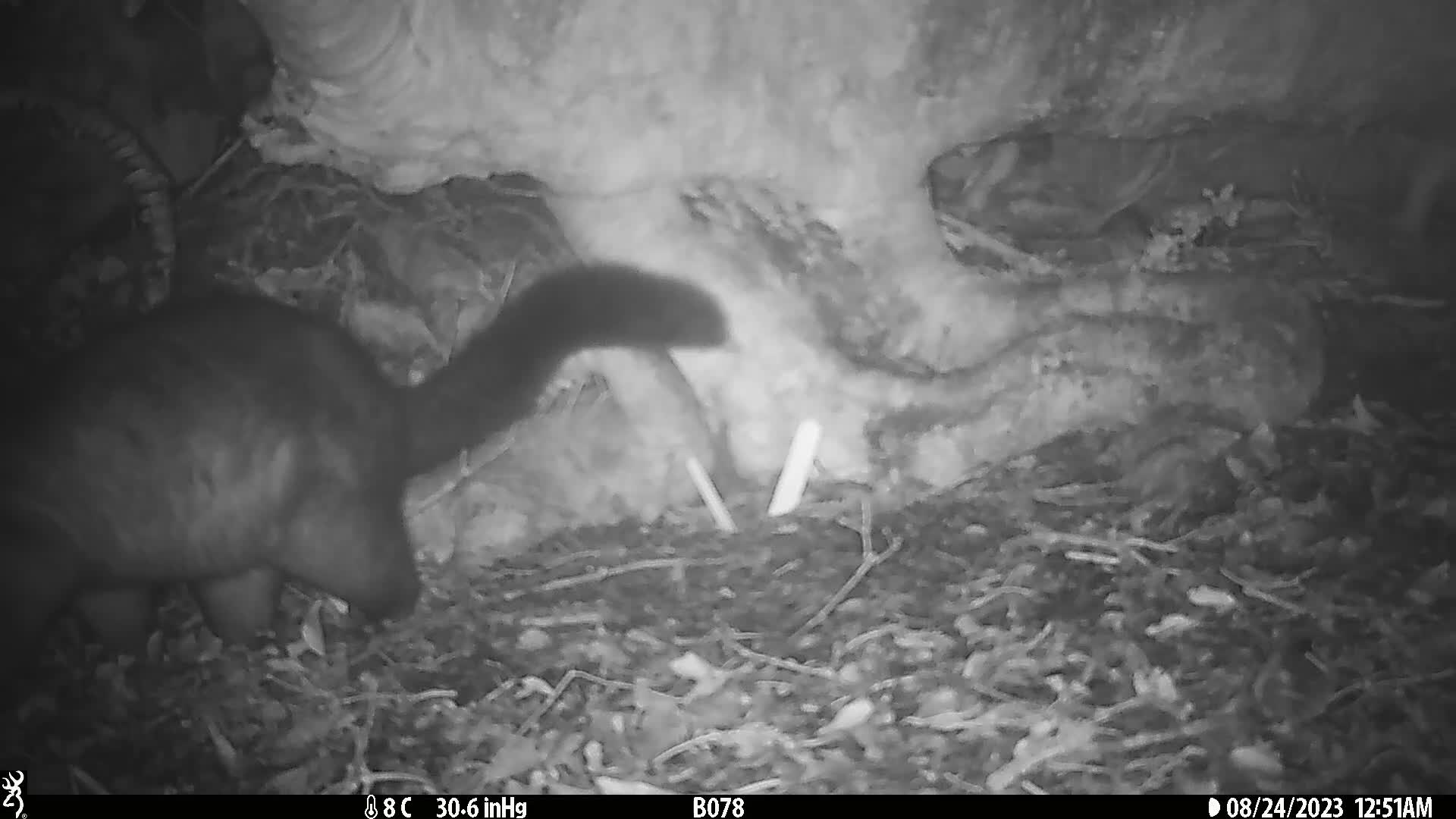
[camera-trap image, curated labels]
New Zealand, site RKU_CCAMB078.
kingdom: Animalia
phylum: Chordata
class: Mammalia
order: Diprotodontia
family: Phalangeridae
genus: Trichosurus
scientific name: Trichosurus vulpecula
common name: common brushtail possum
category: possum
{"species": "possum (common brushtail possum) (Trichosurus vulpecula)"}